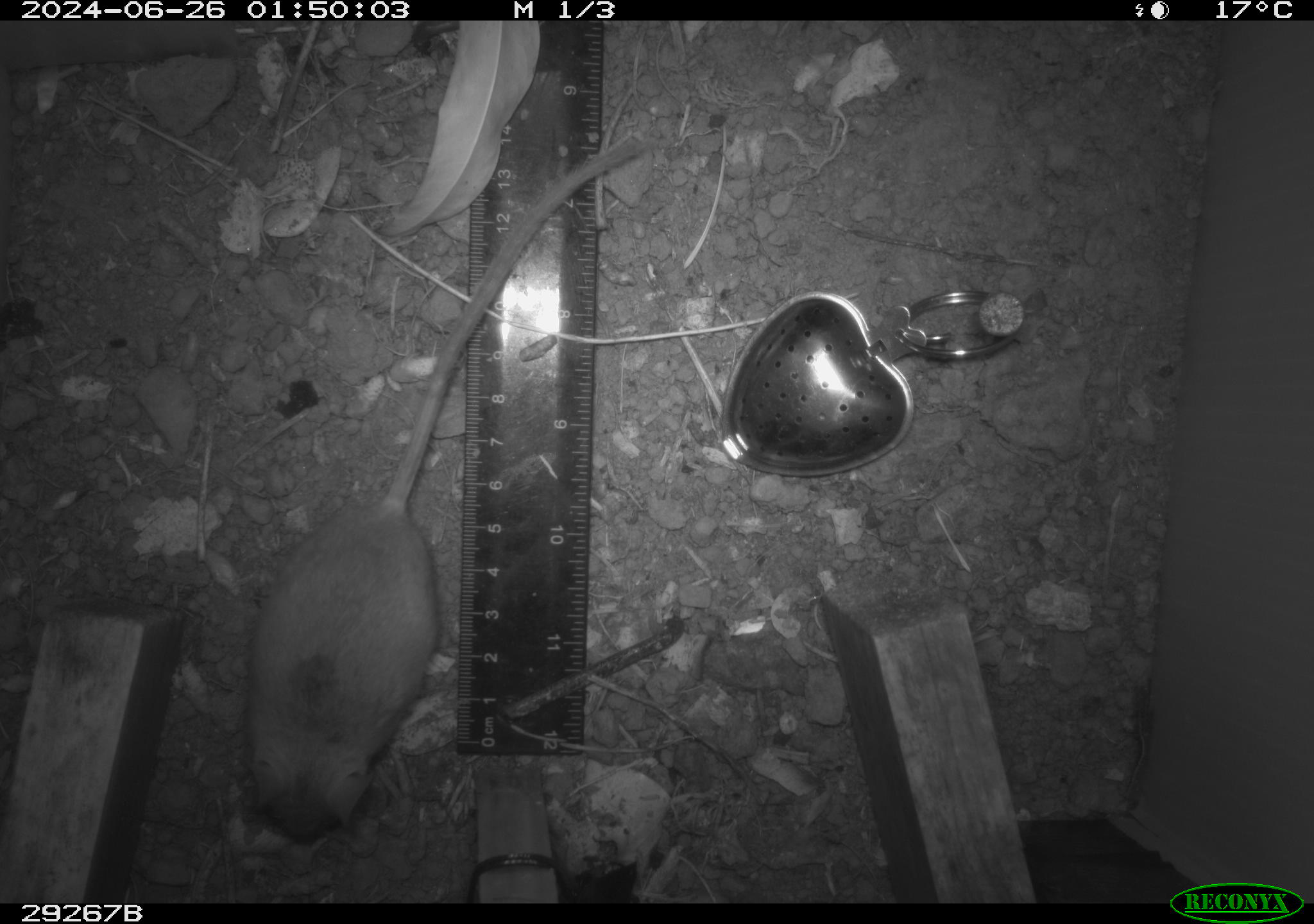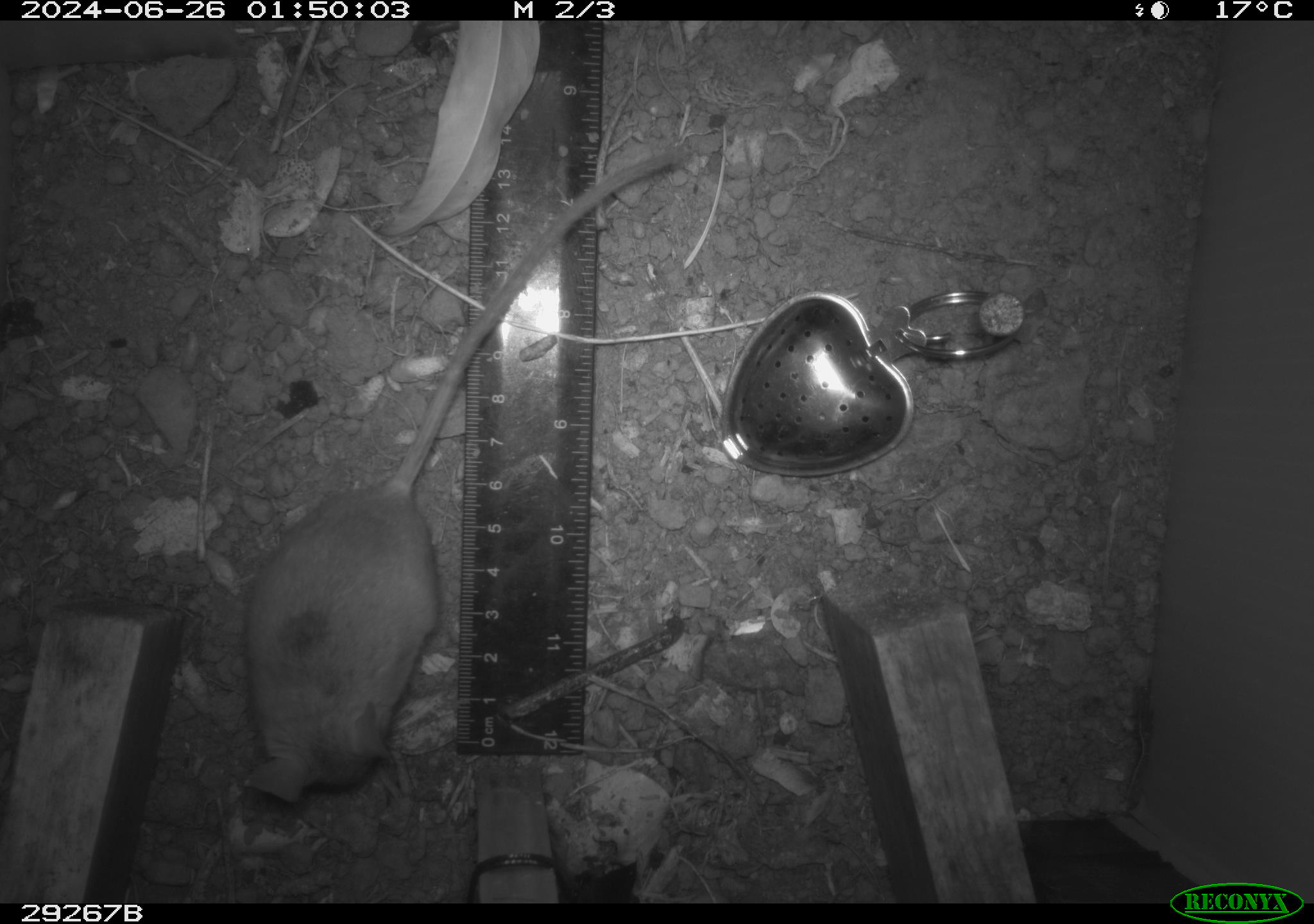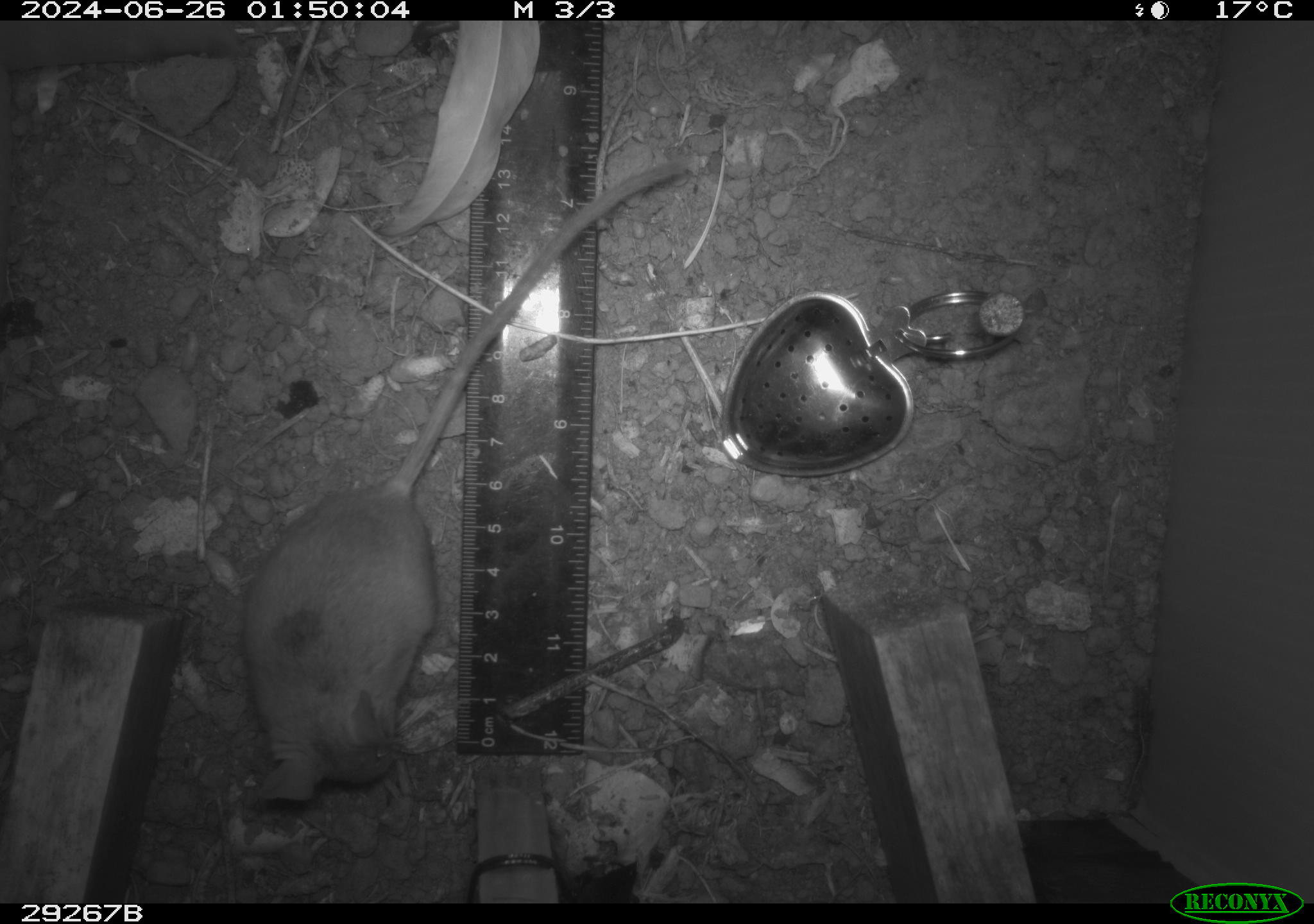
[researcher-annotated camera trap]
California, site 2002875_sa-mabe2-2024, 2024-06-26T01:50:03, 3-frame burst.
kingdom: Animalia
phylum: Chordata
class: Mammalia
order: Rodentia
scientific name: Rodentia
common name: mouse species